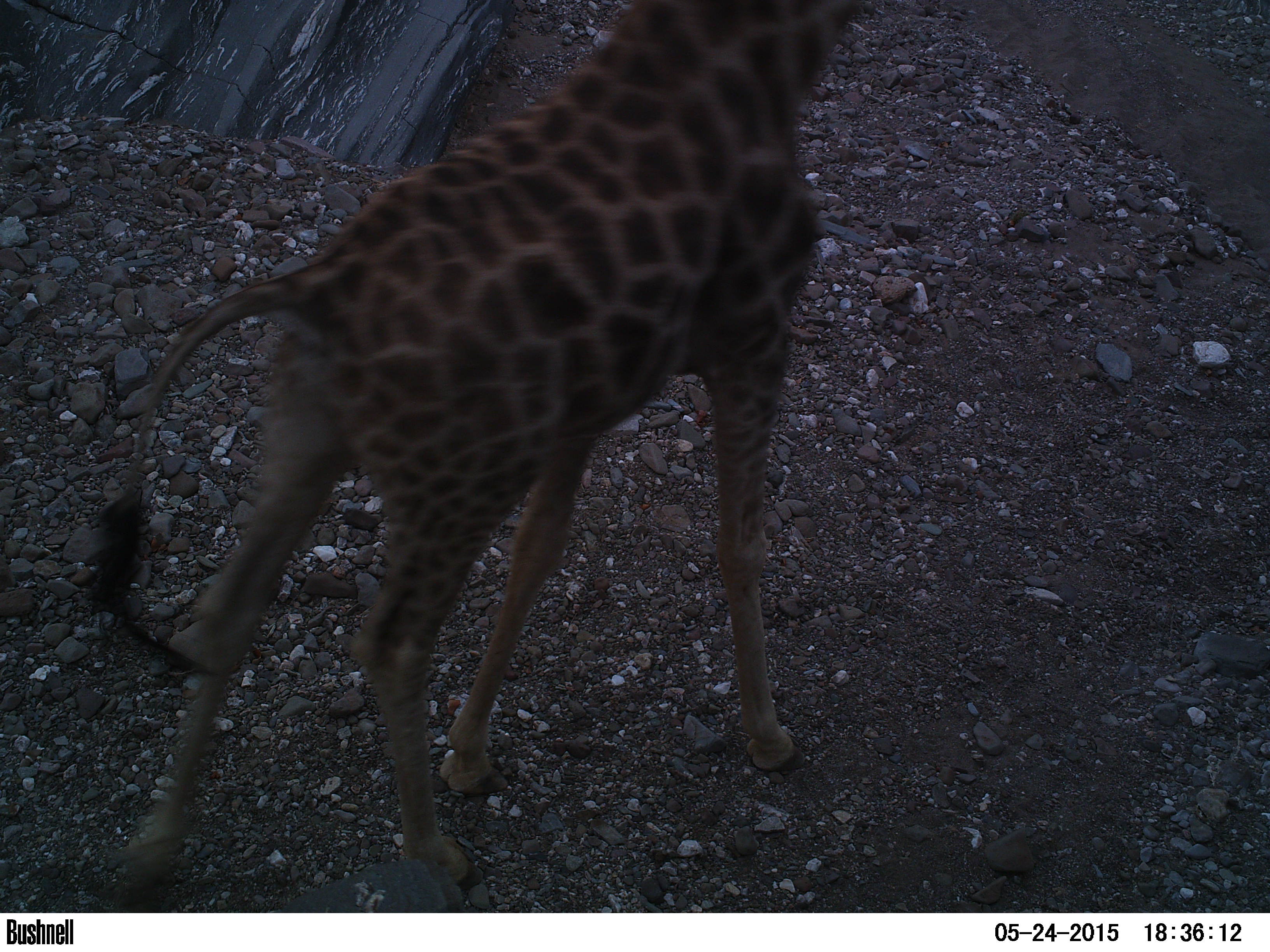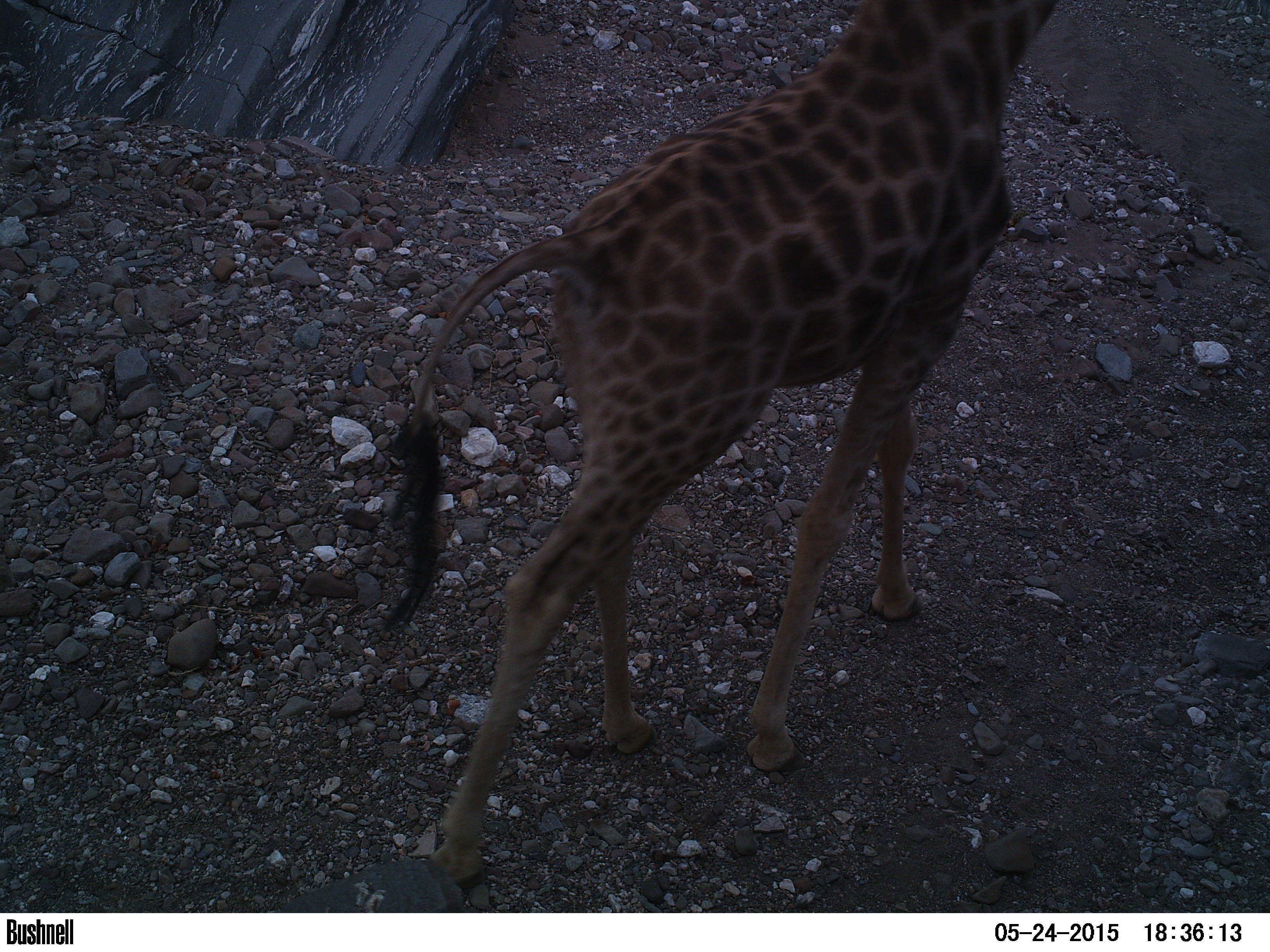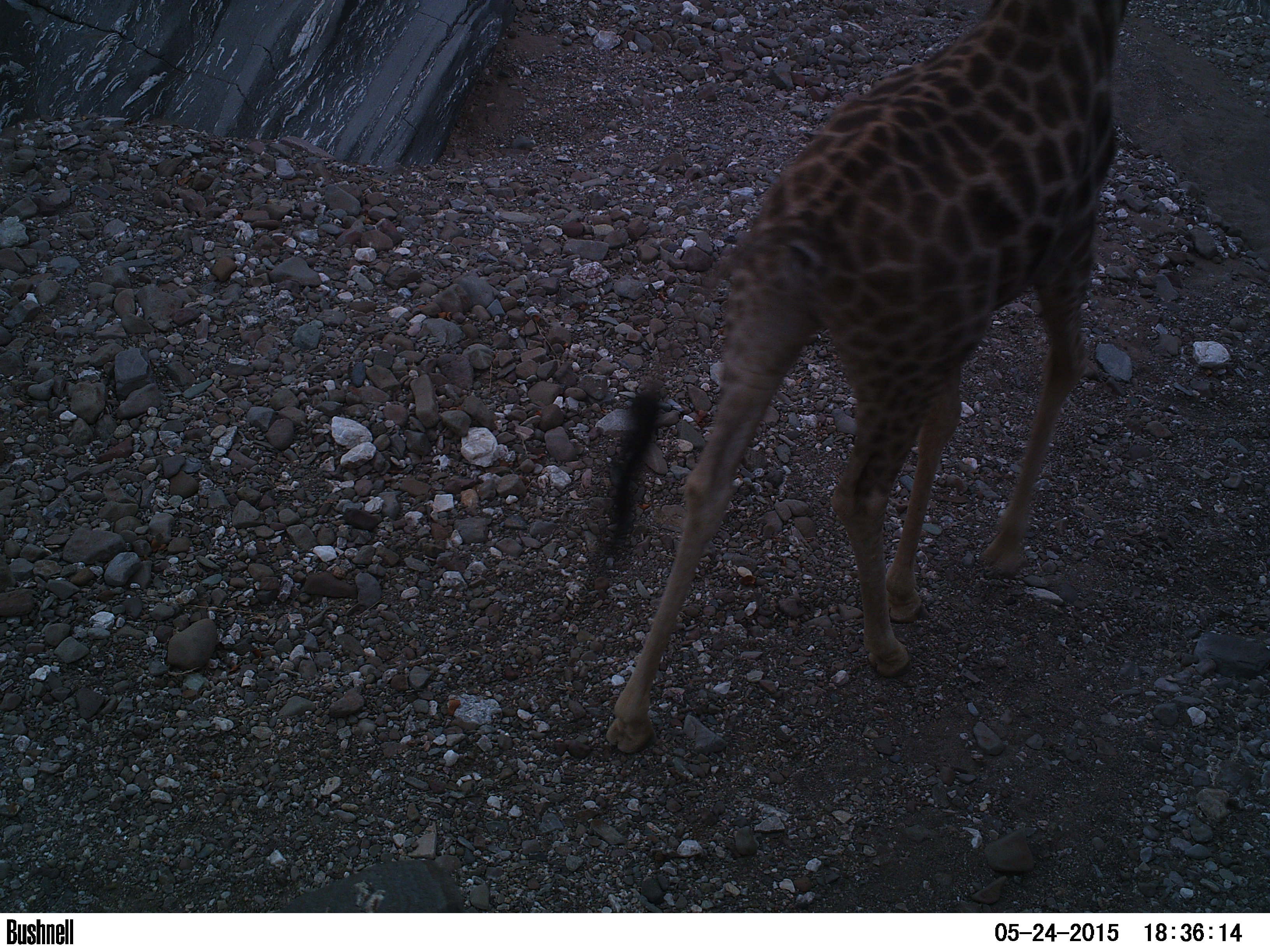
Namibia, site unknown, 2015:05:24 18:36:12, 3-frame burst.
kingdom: Animalia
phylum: Chordata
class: Mammalia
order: Artiodactyla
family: Giraffidae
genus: Giraffa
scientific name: Giraffa camelopardalis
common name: giraffe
Giraffa camelopardalis (giraffe).